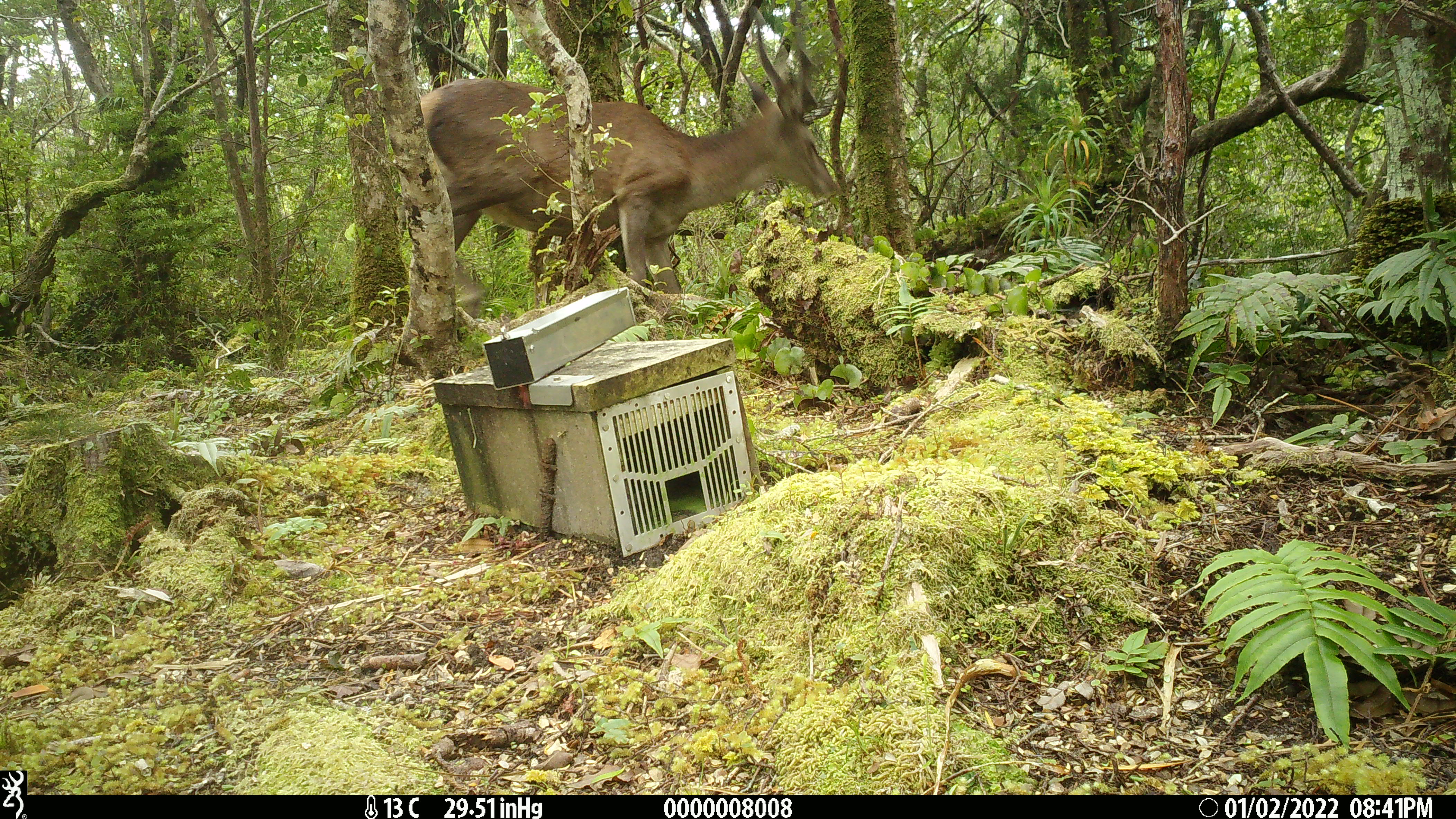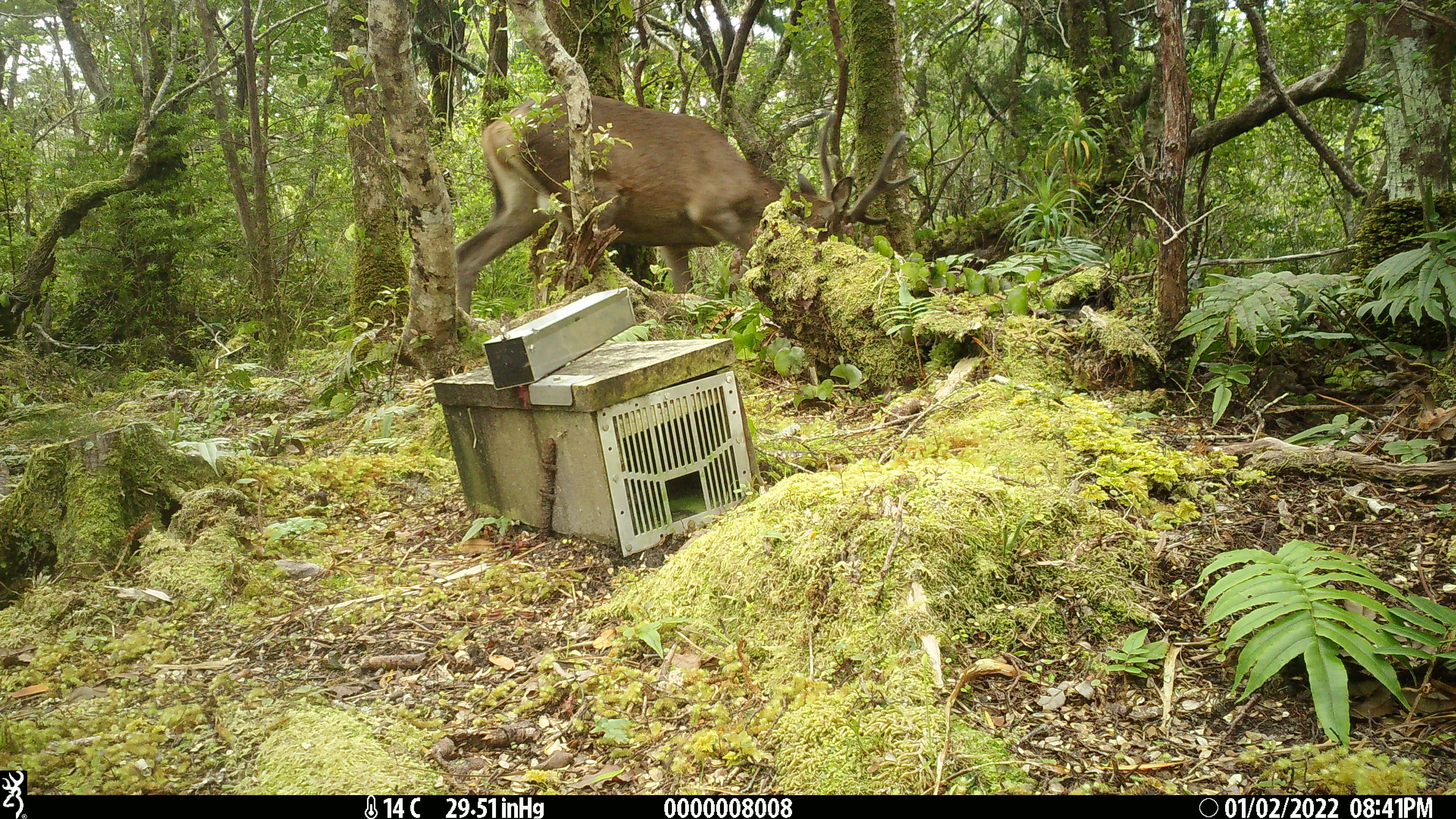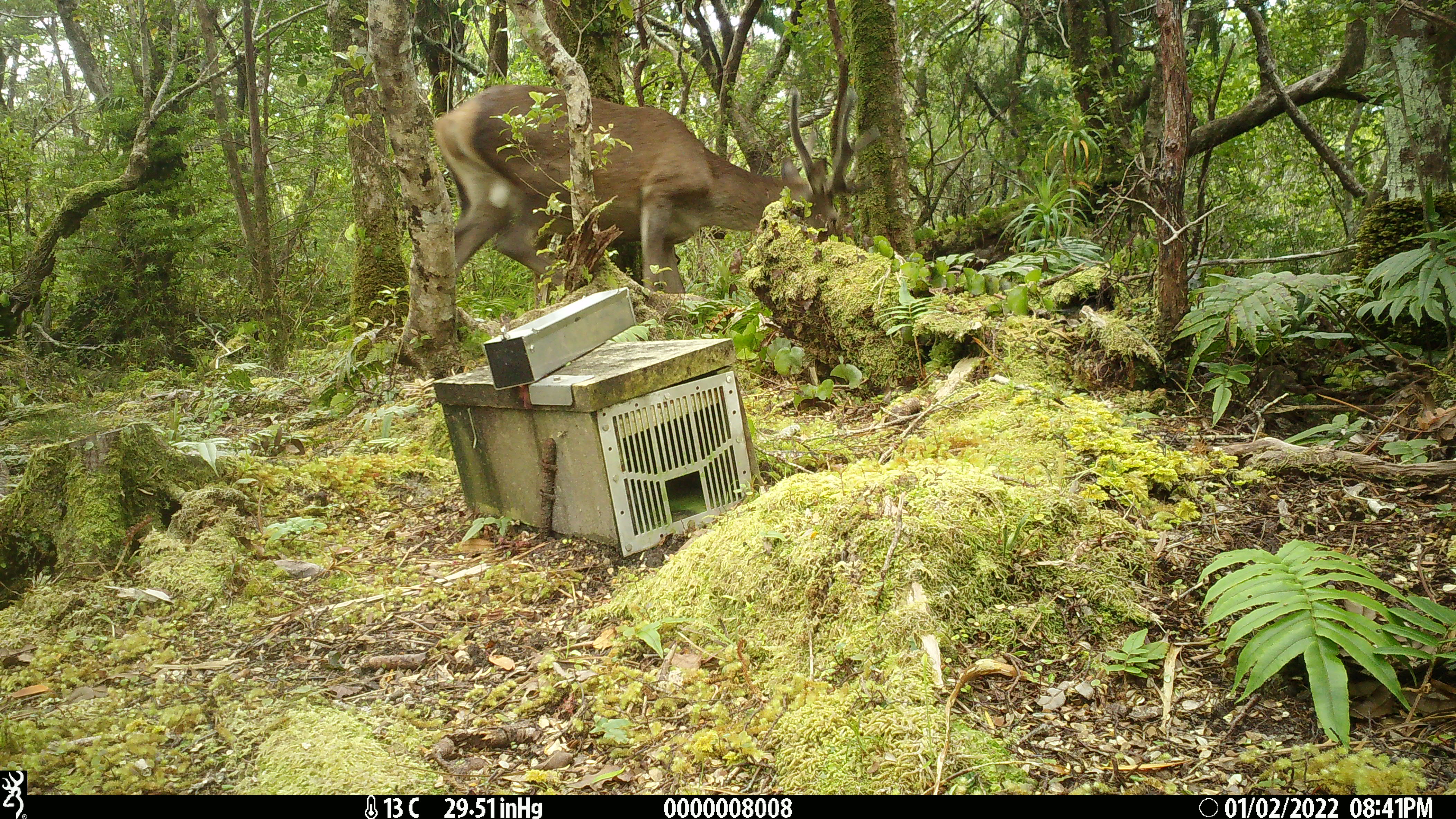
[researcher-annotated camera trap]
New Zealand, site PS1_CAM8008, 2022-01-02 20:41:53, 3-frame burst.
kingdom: Animalia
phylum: Chordata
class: Mammalia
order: Artiodactyla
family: Cervidae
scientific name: Cervidae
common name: deer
Deer (Cervidae).